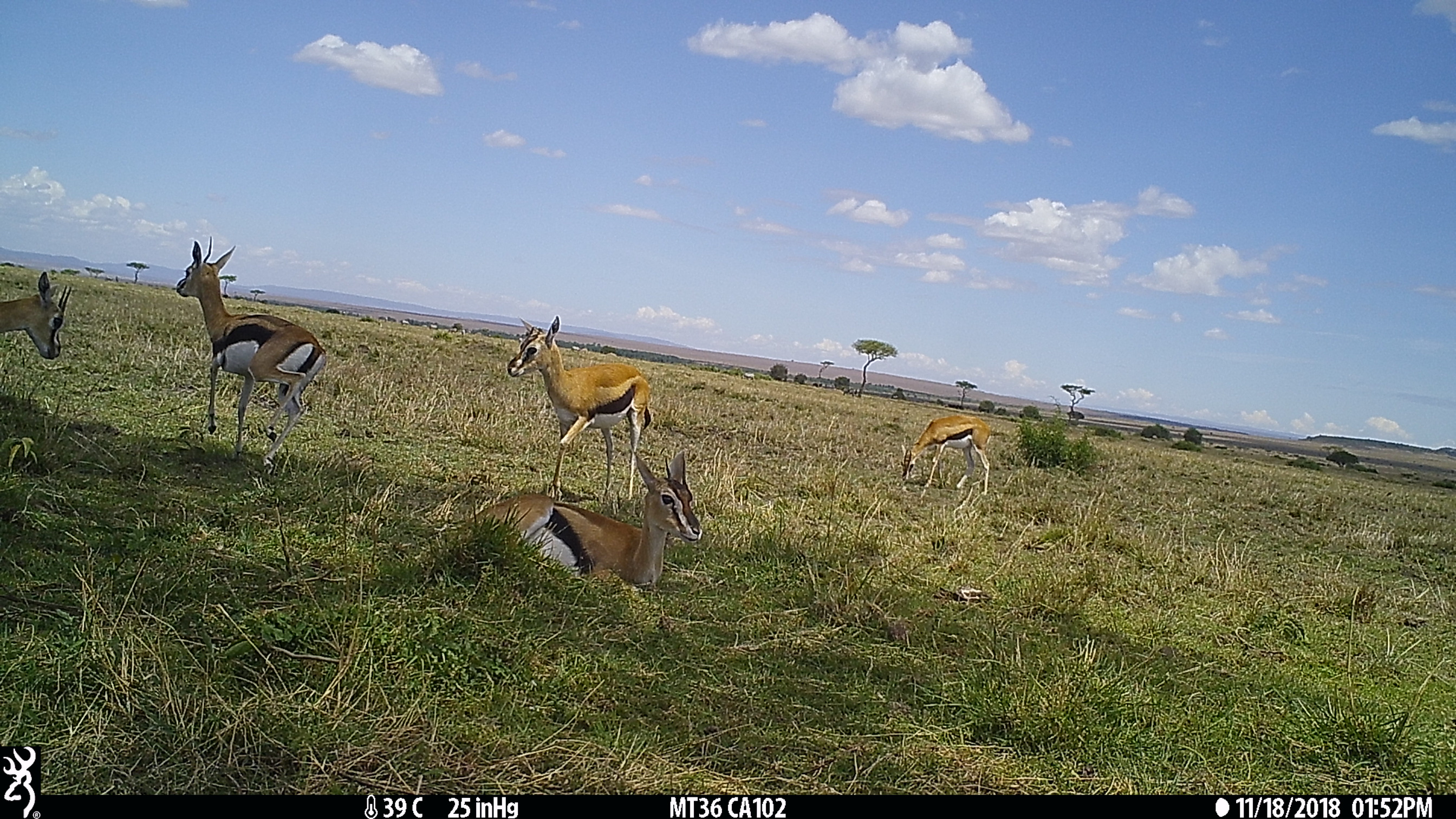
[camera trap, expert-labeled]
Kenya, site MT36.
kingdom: Animalia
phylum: Chordata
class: Mammalia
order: Artiodactyla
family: Bovidae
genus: Eudorcas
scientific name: Eudorcas thomsonii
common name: thomon's gazelle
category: gazelle thomsons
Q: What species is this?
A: Gazelle thomsons (thomon's gazelle) (Eudorcas thomsonii).